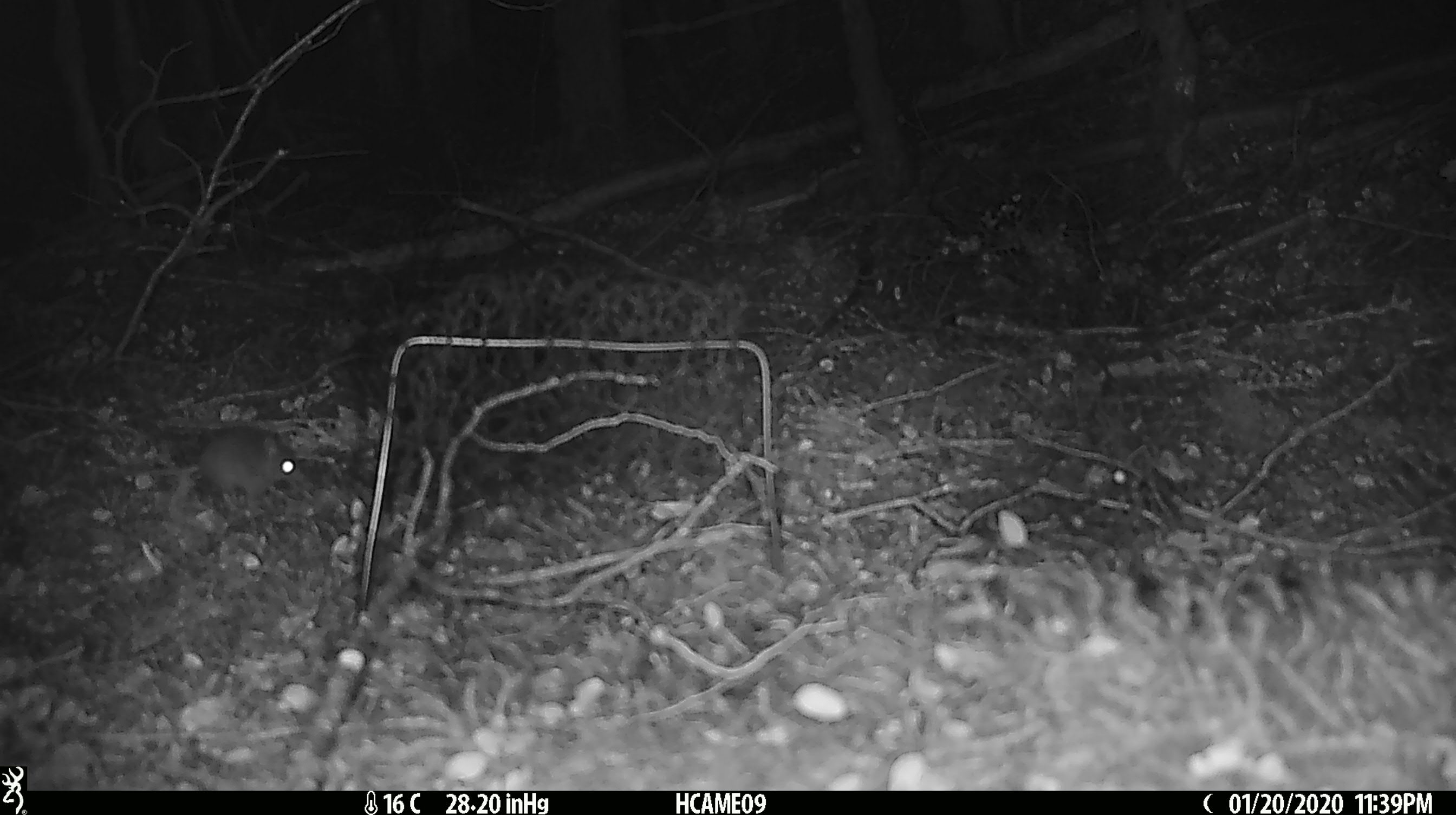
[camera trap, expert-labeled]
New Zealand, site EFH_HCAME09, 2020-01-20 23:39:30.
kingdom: Animalia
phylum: Chordata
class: Mammalia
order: Rodentia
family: Muridae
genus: Mus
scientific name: Mus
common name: mouse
Mouse (Mus).